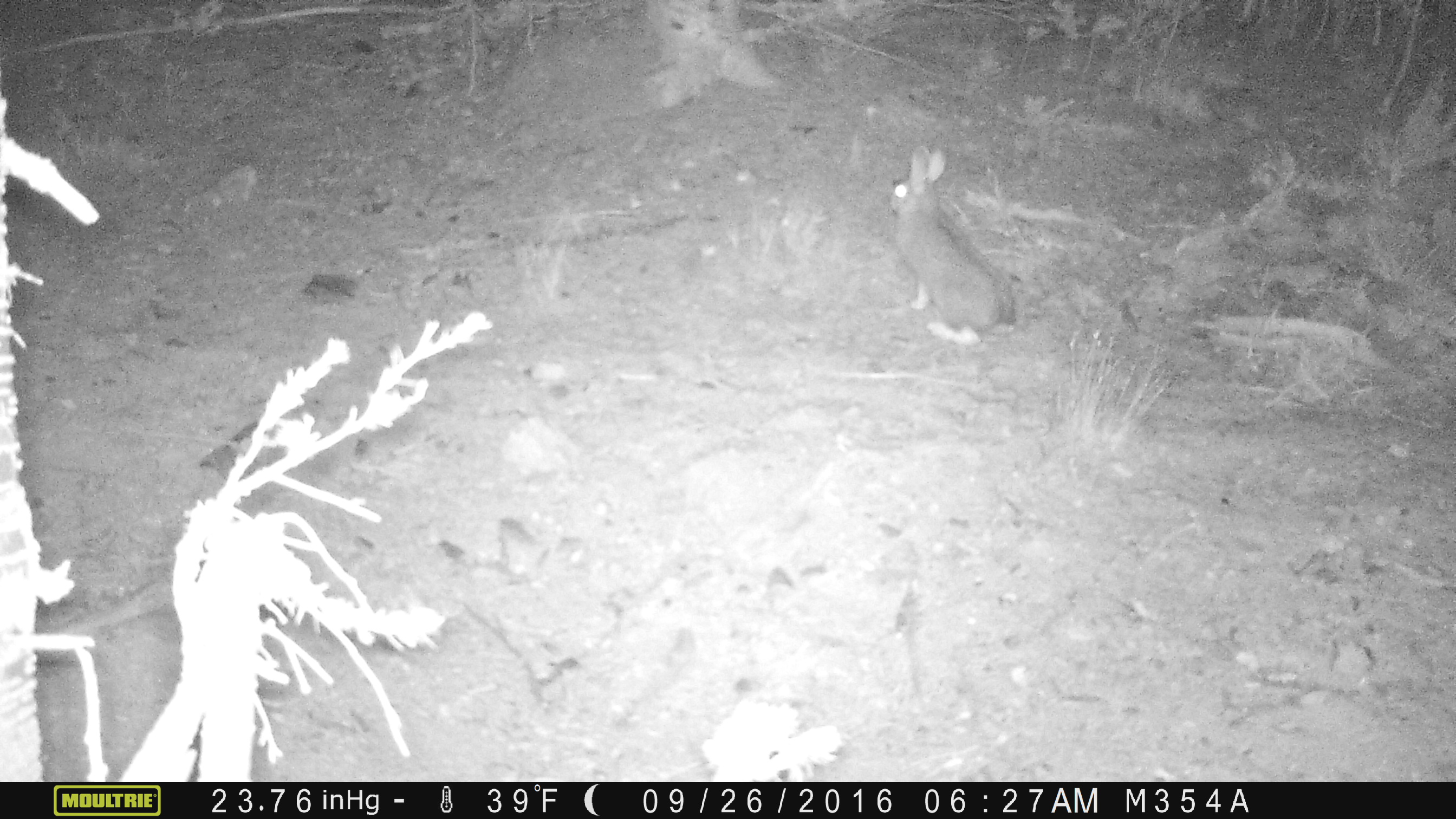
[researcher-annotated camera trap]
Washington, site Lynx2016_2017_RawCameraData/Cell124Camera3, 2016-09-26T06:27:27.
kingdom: Animalia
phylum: Chordata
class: Mammalia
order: Lagomorpha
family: Leporidae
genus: Lepus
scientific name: Lepus americanus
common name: snowshoe hare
Lepus americanus (snowshoe hare). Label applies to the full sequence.